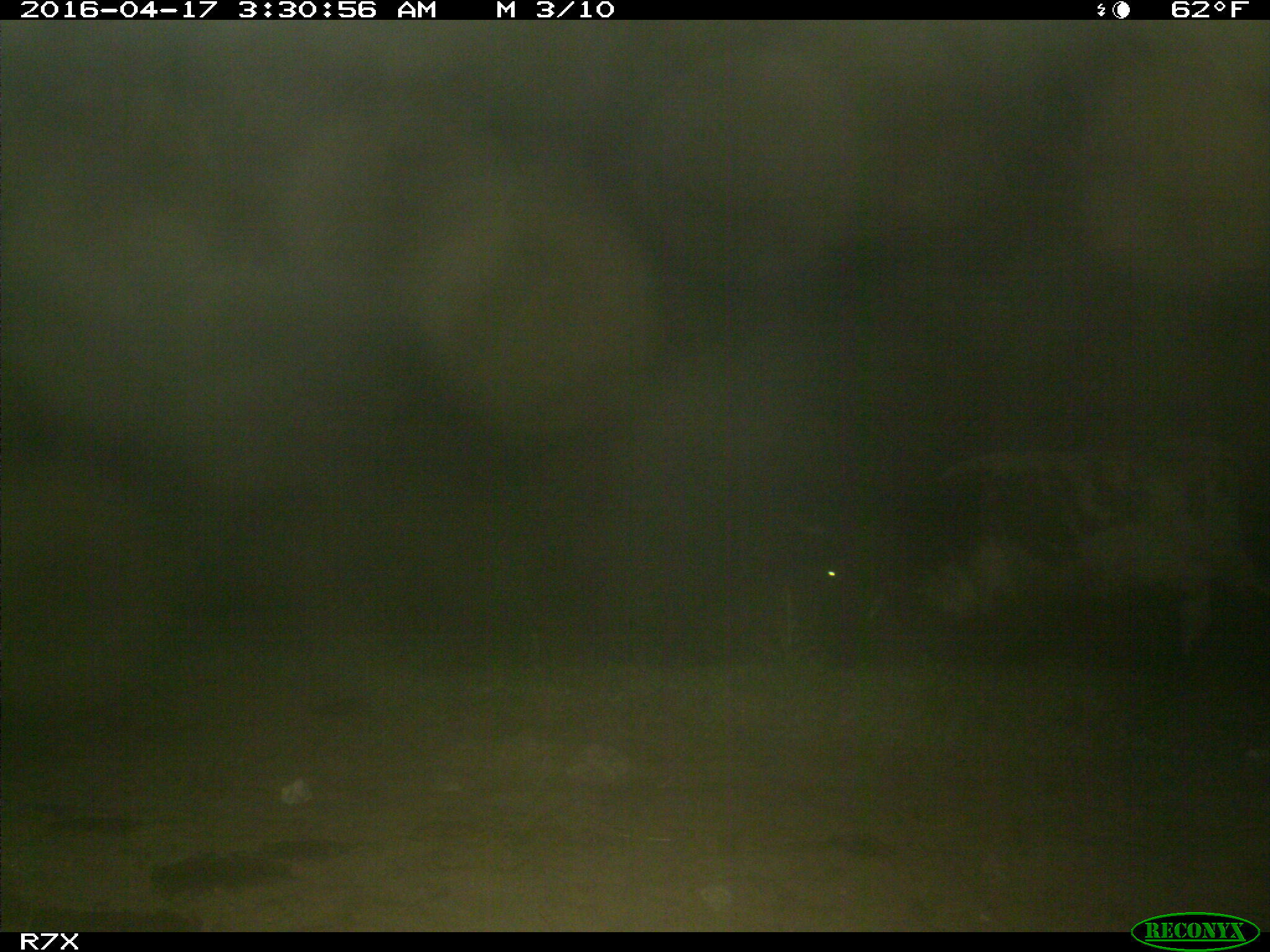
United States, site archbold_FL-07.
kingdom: Animalia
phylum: Chordata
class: Mammalia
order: Artiodactyla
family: Bovidae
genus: Bos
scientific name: Bos taurus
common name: domestic cow